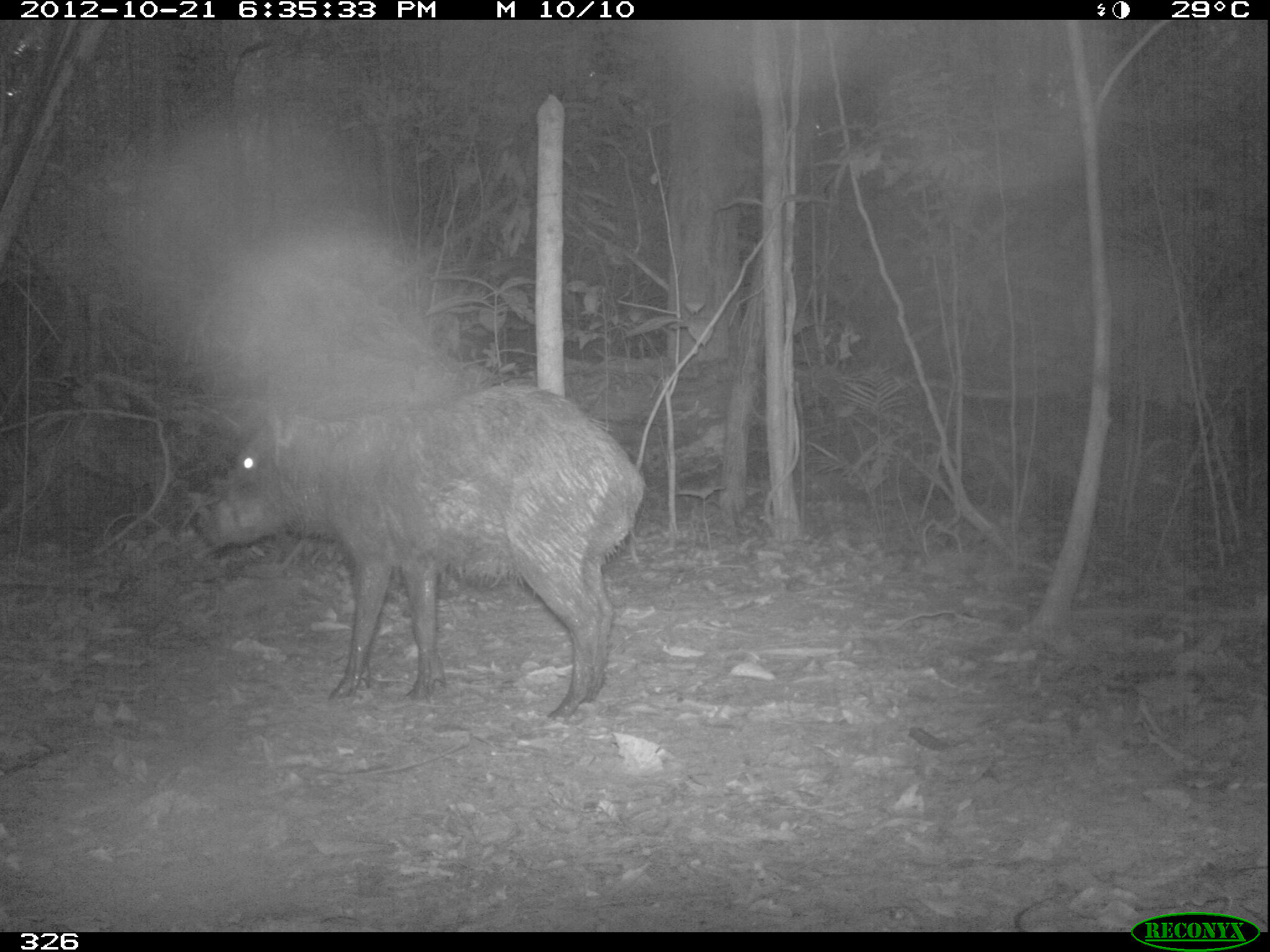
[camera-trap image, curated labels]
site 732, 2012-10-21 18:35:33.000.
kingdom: Animalia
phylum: Chordata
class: Mammalia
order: Artiodactyla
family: Tayassuidae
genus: Tayassu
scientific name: Tayassu pecari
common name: white-lipped peccary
Tayassu pecari (white-lipped peccary).